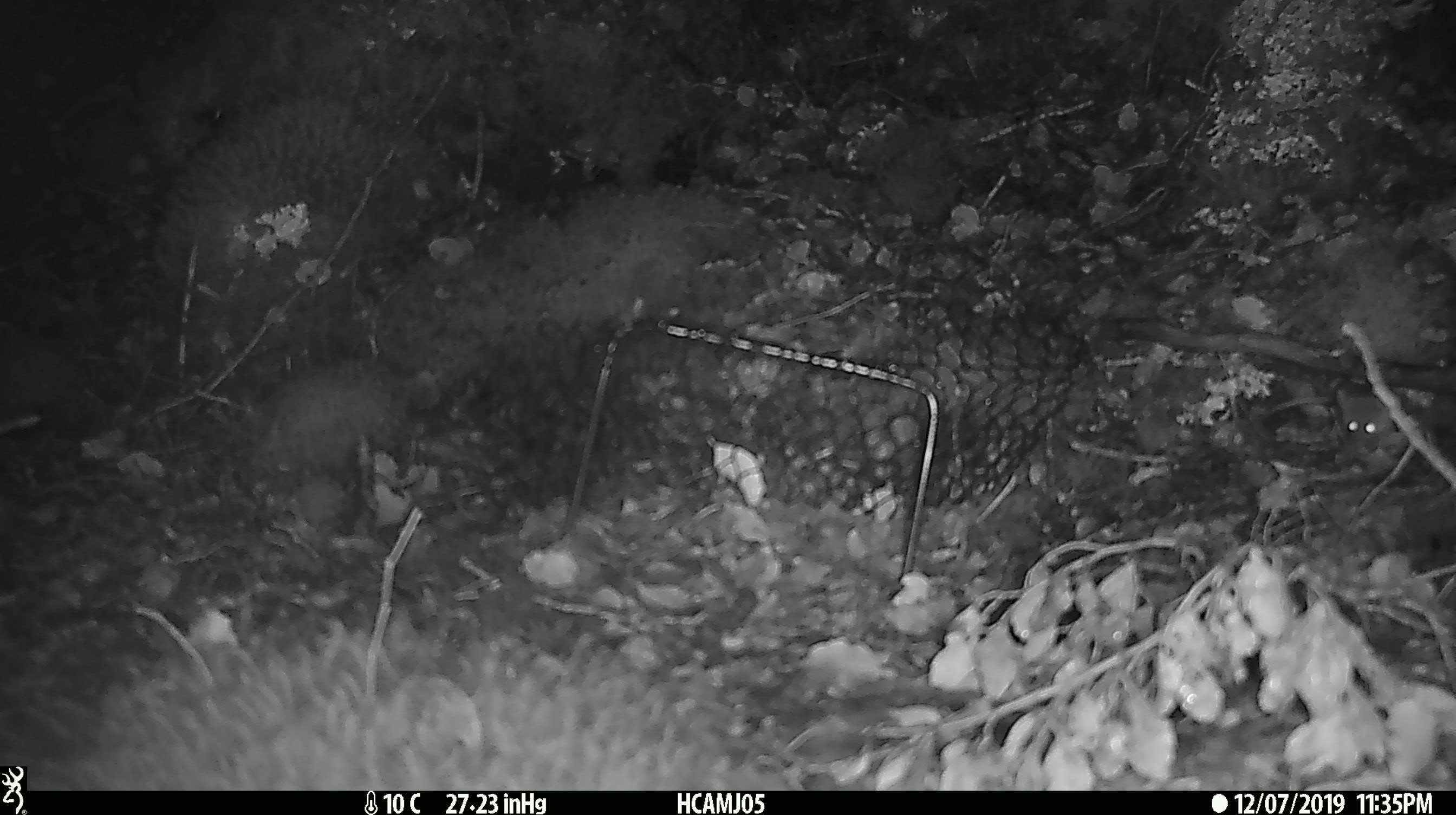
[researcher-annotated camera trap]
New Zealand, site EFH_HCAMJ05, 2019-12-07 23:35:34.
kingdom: Animalia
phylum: Chordata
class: Mammalia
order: Rodentia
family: Muridae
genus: Mus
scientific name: Mus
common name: mouse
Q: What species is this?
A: Mouse (Mus).